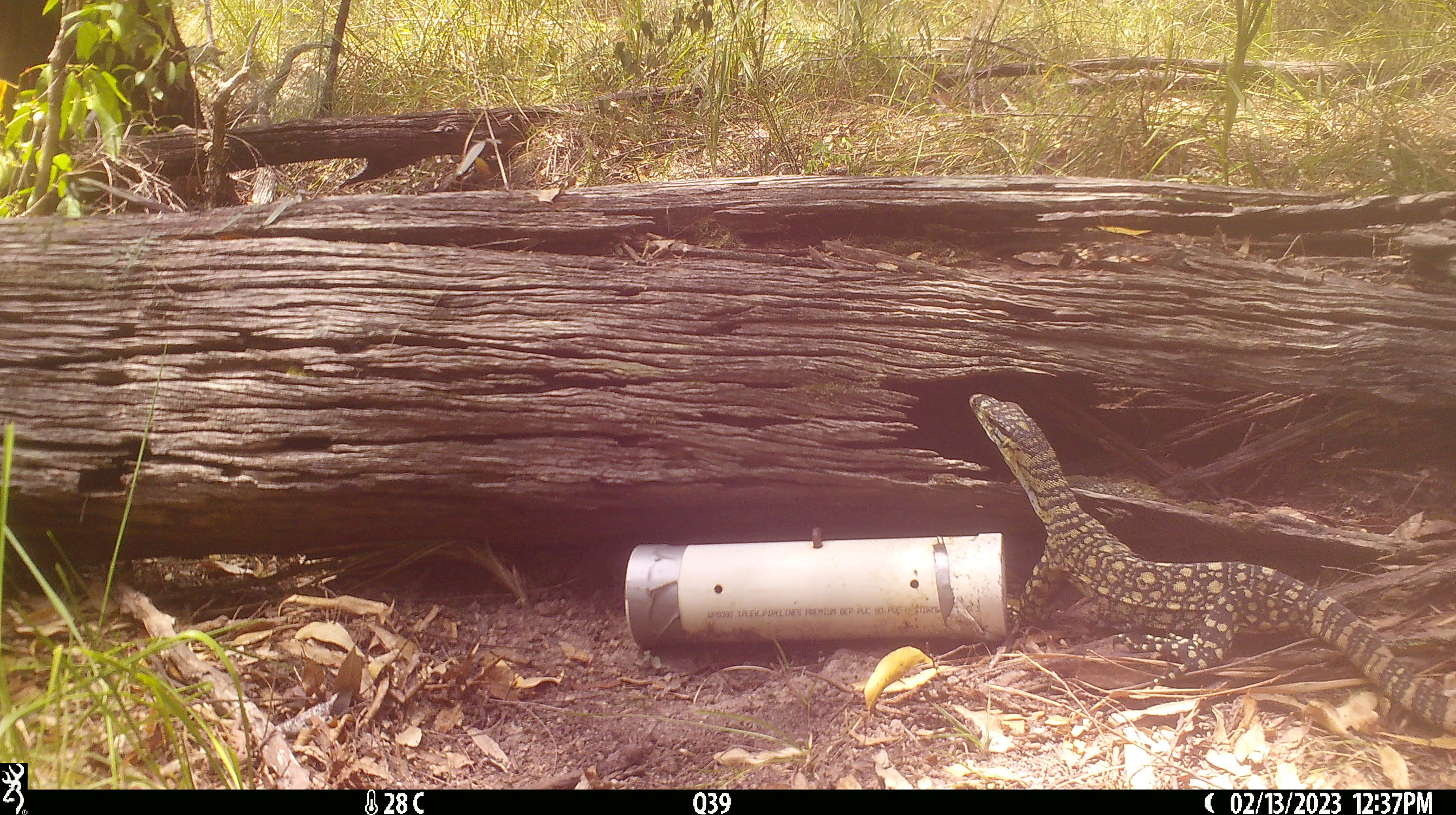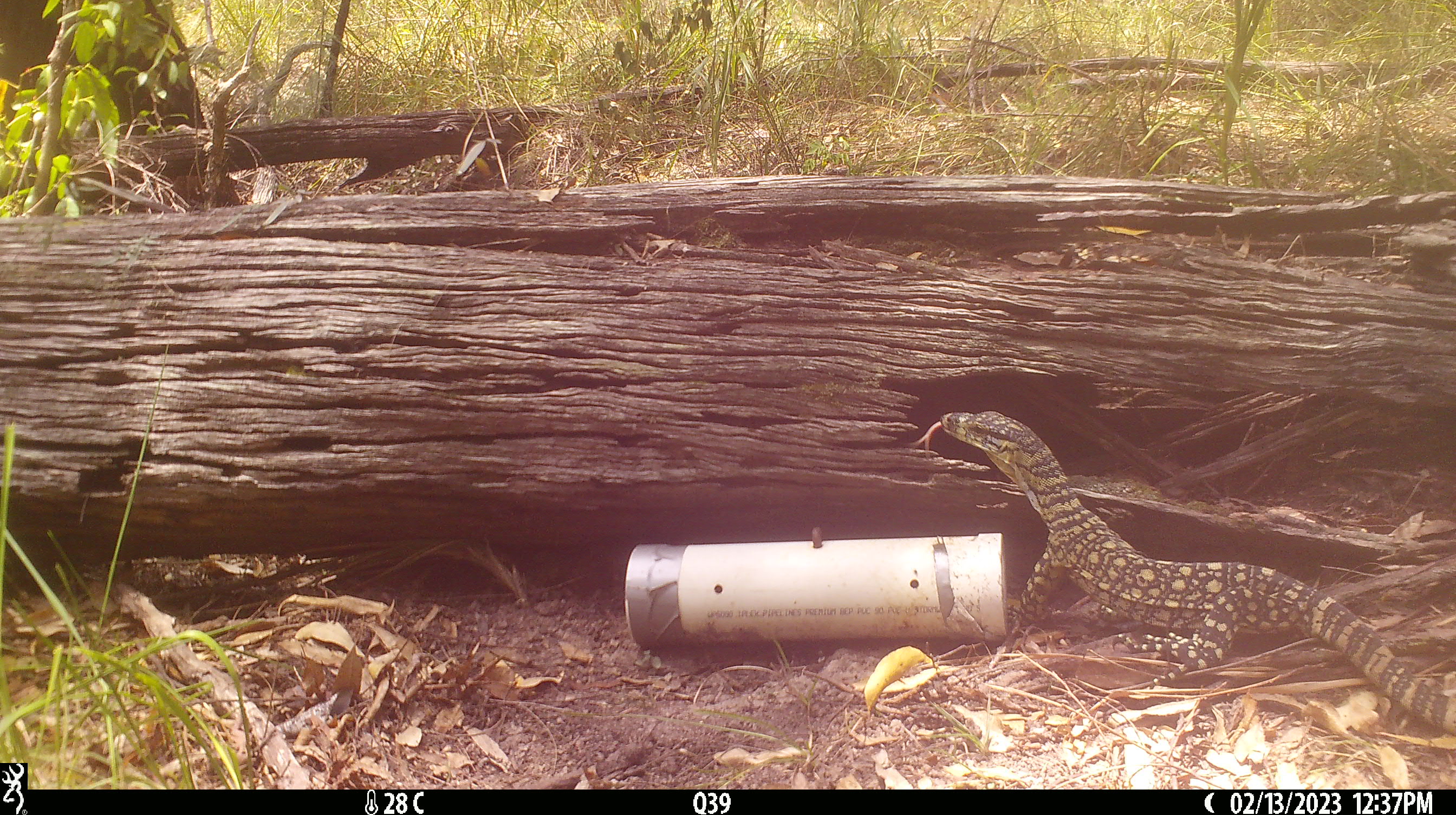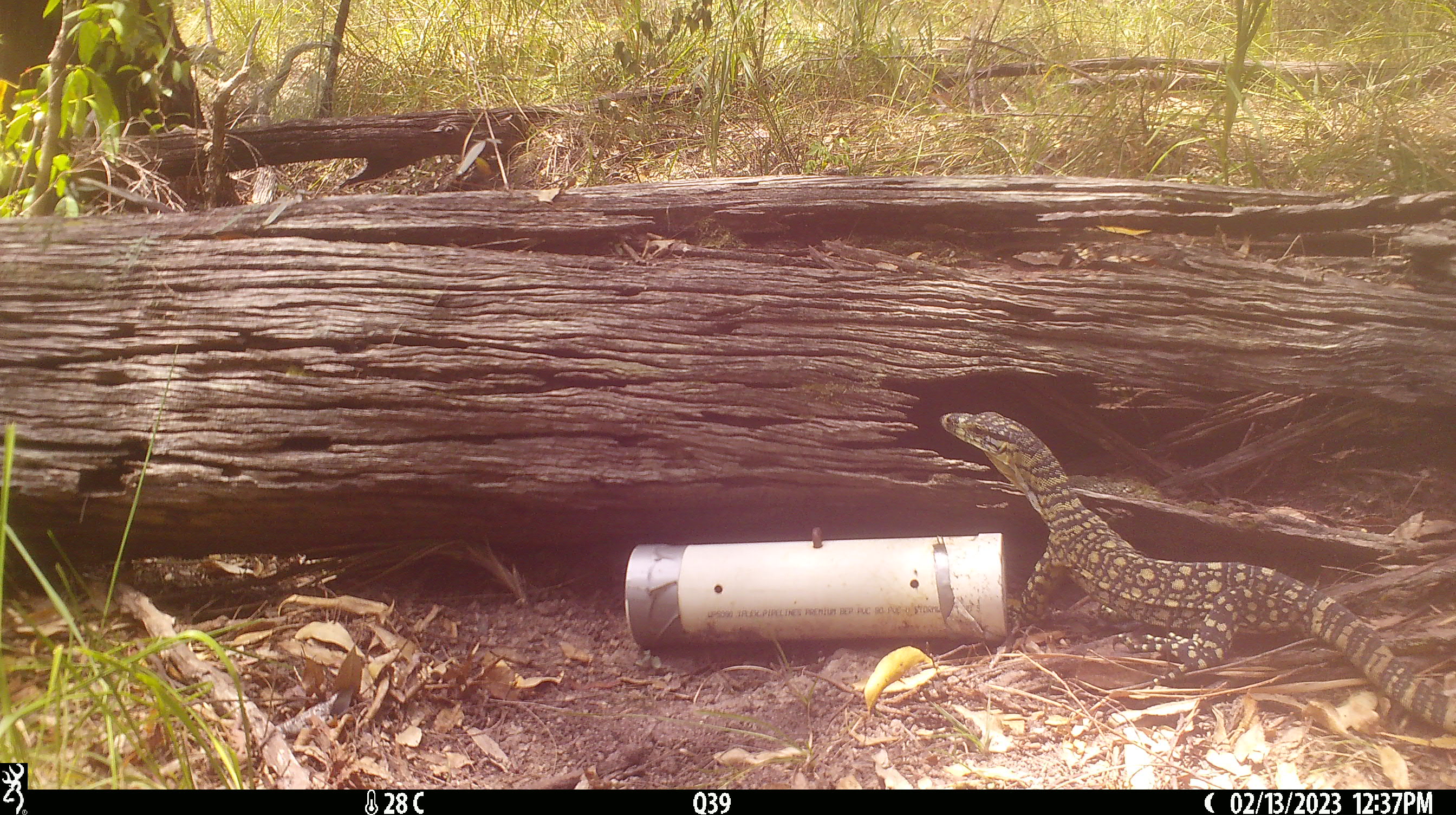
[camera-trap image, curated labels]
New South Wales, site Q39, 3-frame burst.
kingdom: Animalia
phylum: Chordata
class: Reptilia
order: Squamata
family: Varanidae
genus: Varanus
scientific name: Varanus varius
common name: lace monitor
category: goanna